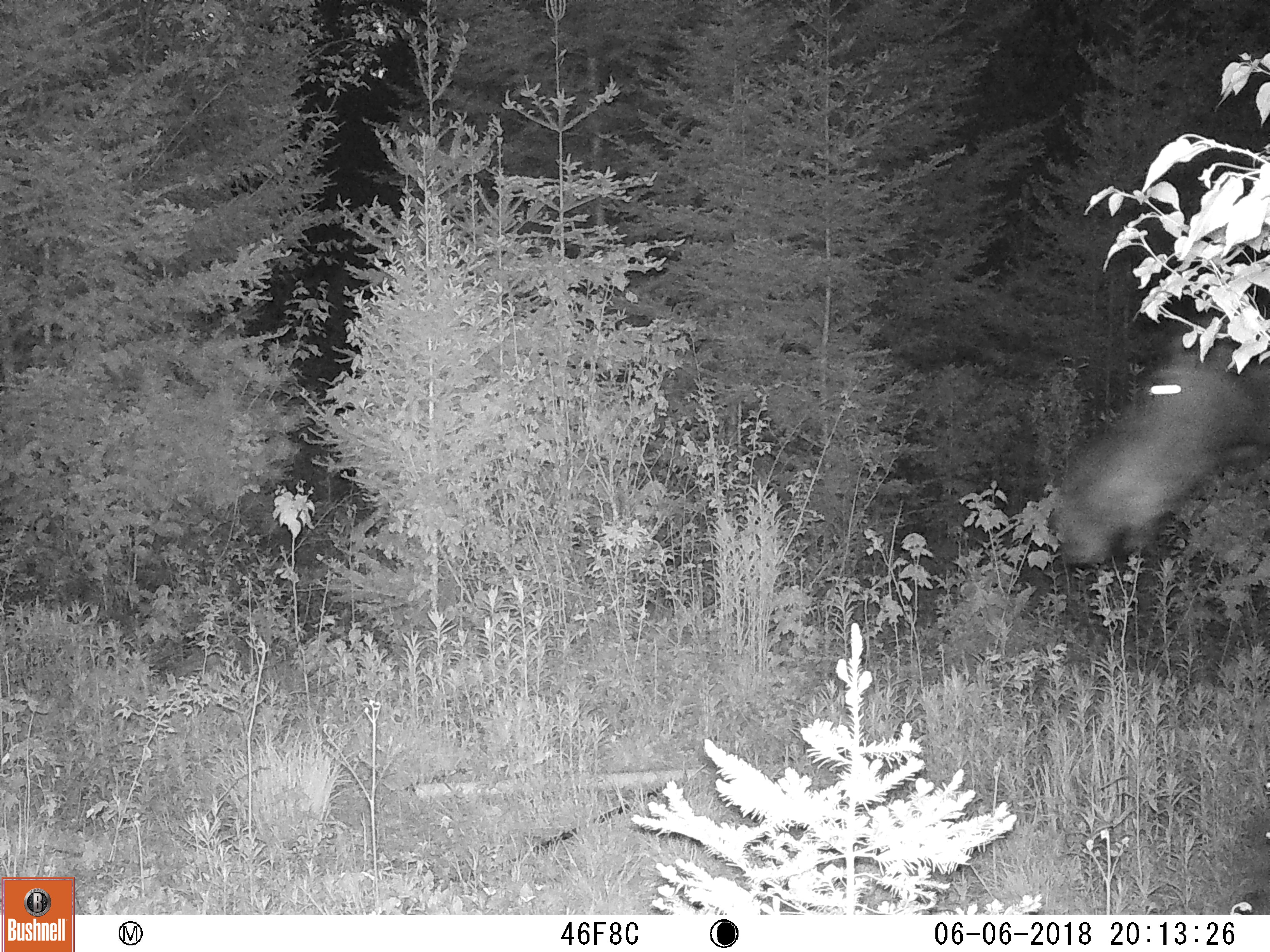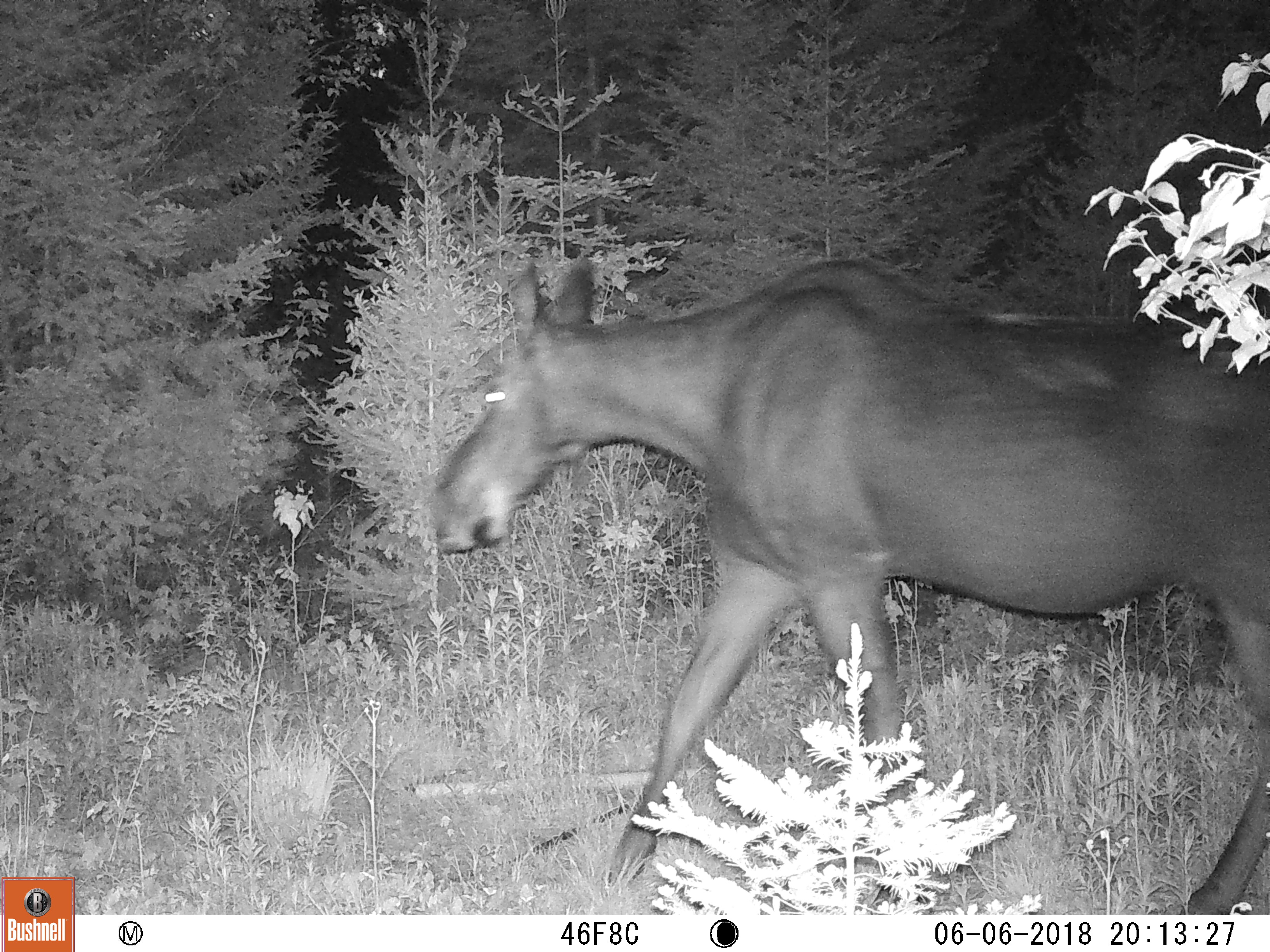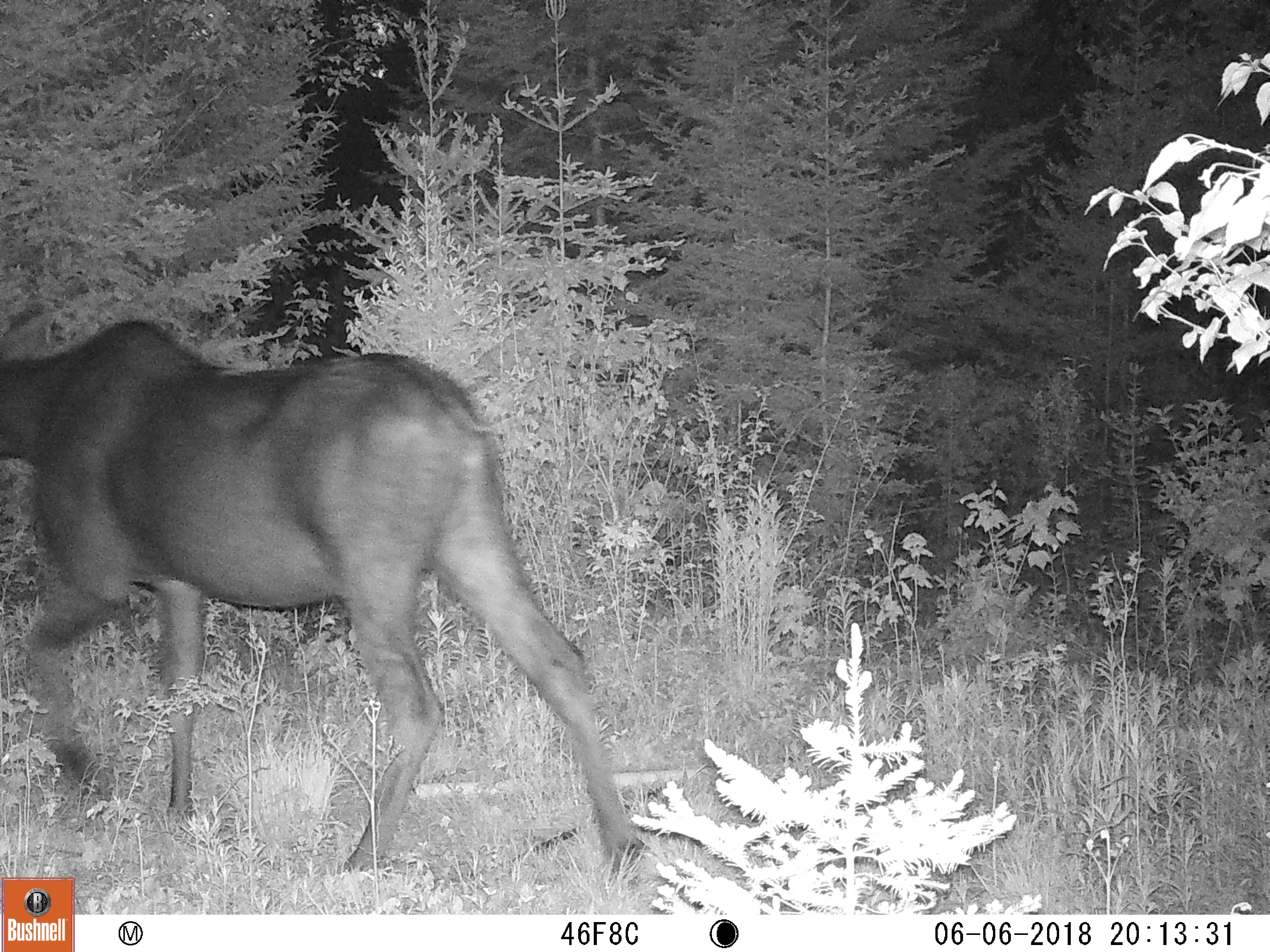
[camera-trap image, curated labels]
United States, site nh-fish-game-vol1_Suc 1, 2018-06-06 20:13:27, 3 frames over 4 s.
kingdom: Animalia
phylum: Chordata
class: Mammalia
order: Artiodactyla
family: Cervidae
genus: Alces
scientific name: Alces alces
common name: moose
Moose (Alces alces).